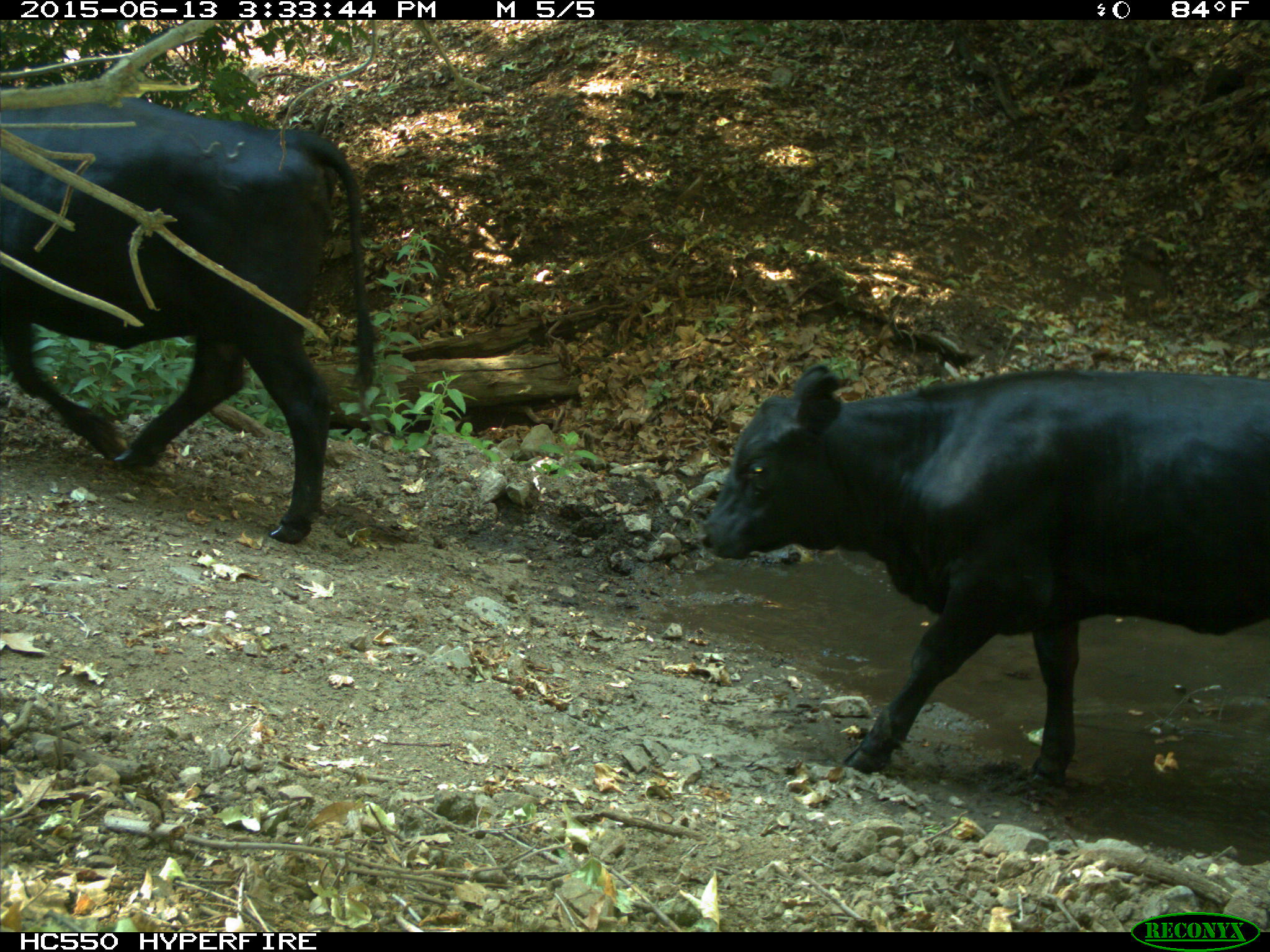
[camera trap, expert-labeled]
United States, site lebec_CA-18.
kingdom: Animalia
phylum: Chordata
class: Mammalia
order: Artiodactyla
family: Bovidae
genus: Bos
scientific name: Bos taurus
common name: domestic cow